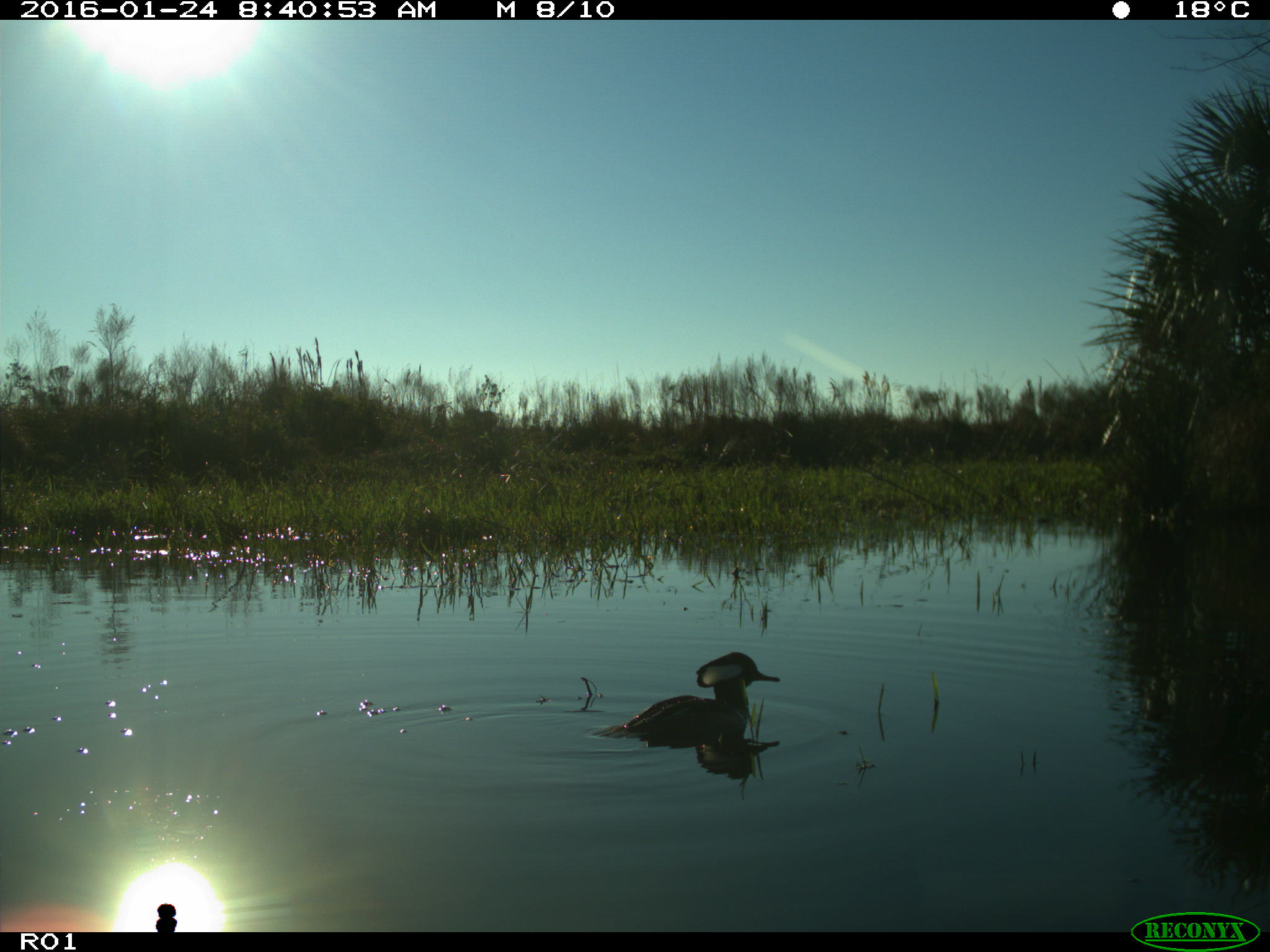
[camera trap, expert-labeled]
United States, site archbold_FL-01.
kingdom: Animalia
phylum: Chordata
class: Aves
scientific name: Aves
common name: birds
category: unidentified bird